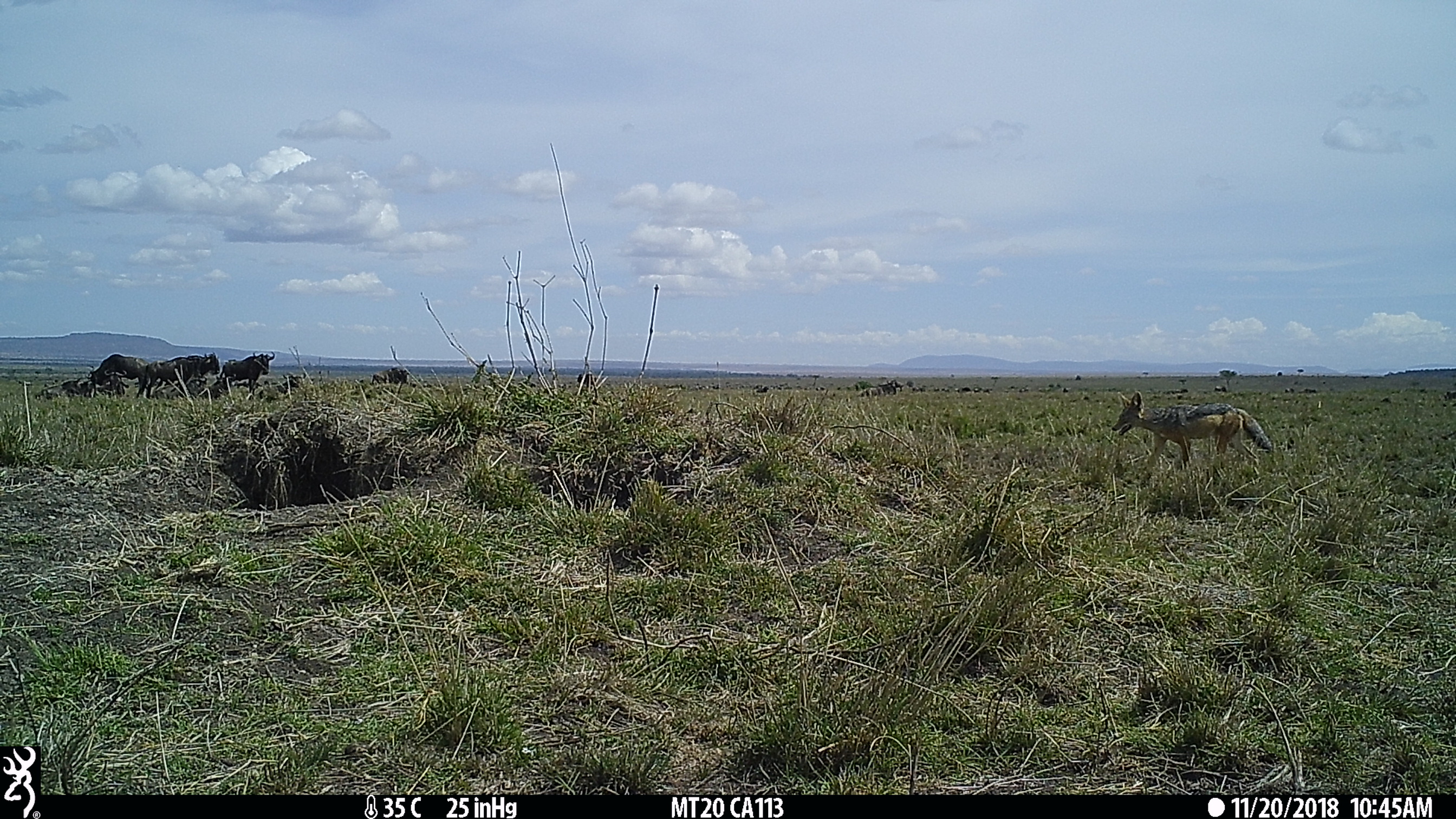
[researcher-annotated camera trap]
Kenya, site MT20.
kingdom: Animalia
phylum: Chordata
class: Mammalia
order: Artiodactyla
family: Bovidae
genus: Connochaetes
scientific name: Connochaetes taurinus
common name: blue wildebeest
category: wildebeest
Wildebeest (blue wildebeest) (Connochaetes taurinus).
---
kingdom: Animalia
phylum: Chordata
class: Mammalia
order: Carnivora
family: Canidae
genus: Lupulella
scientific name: Lupulella mesomelas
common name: black-backed jackal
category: jackal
Jackal (black-backed jackal) (Lupulella mesomelas).